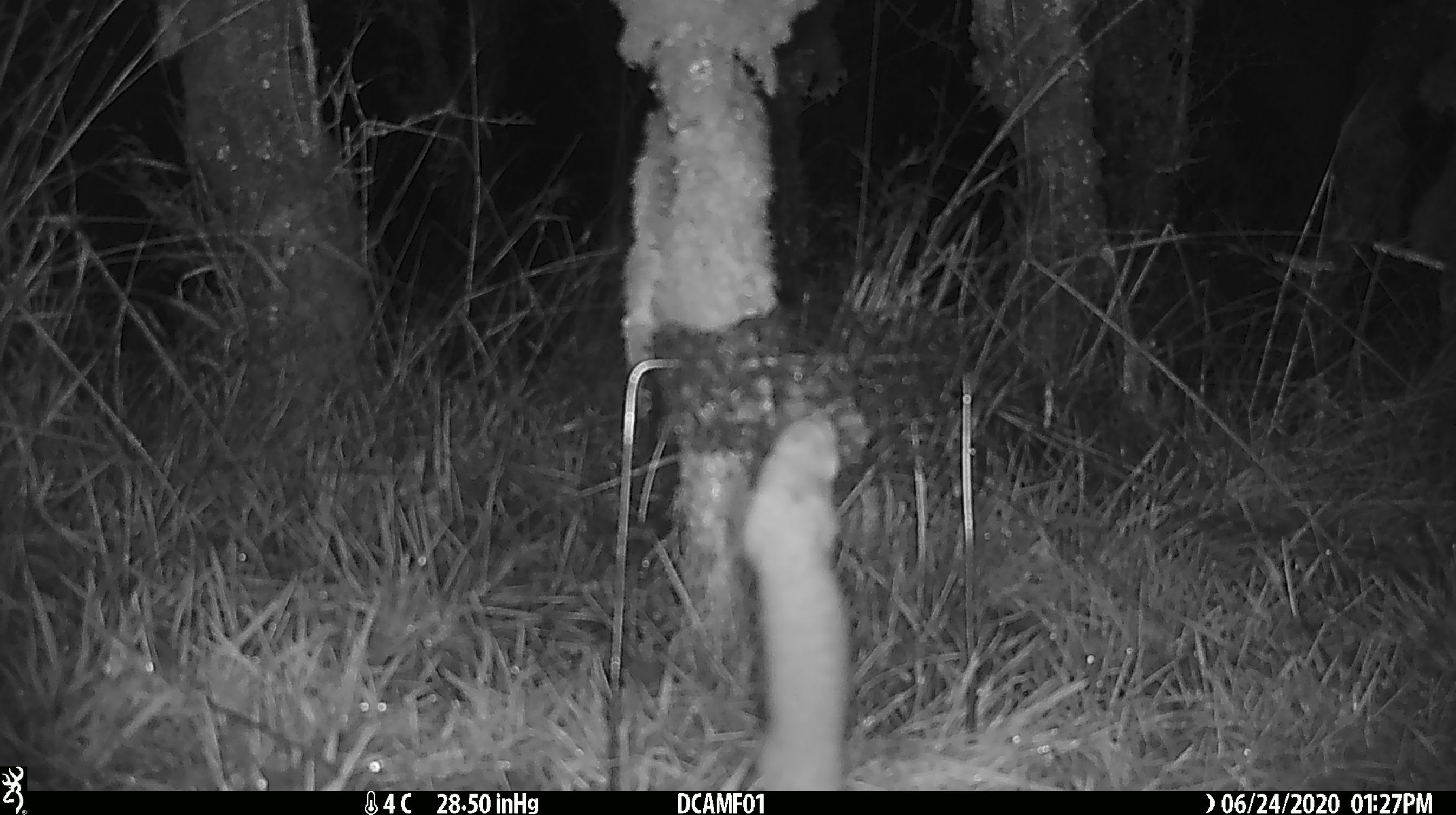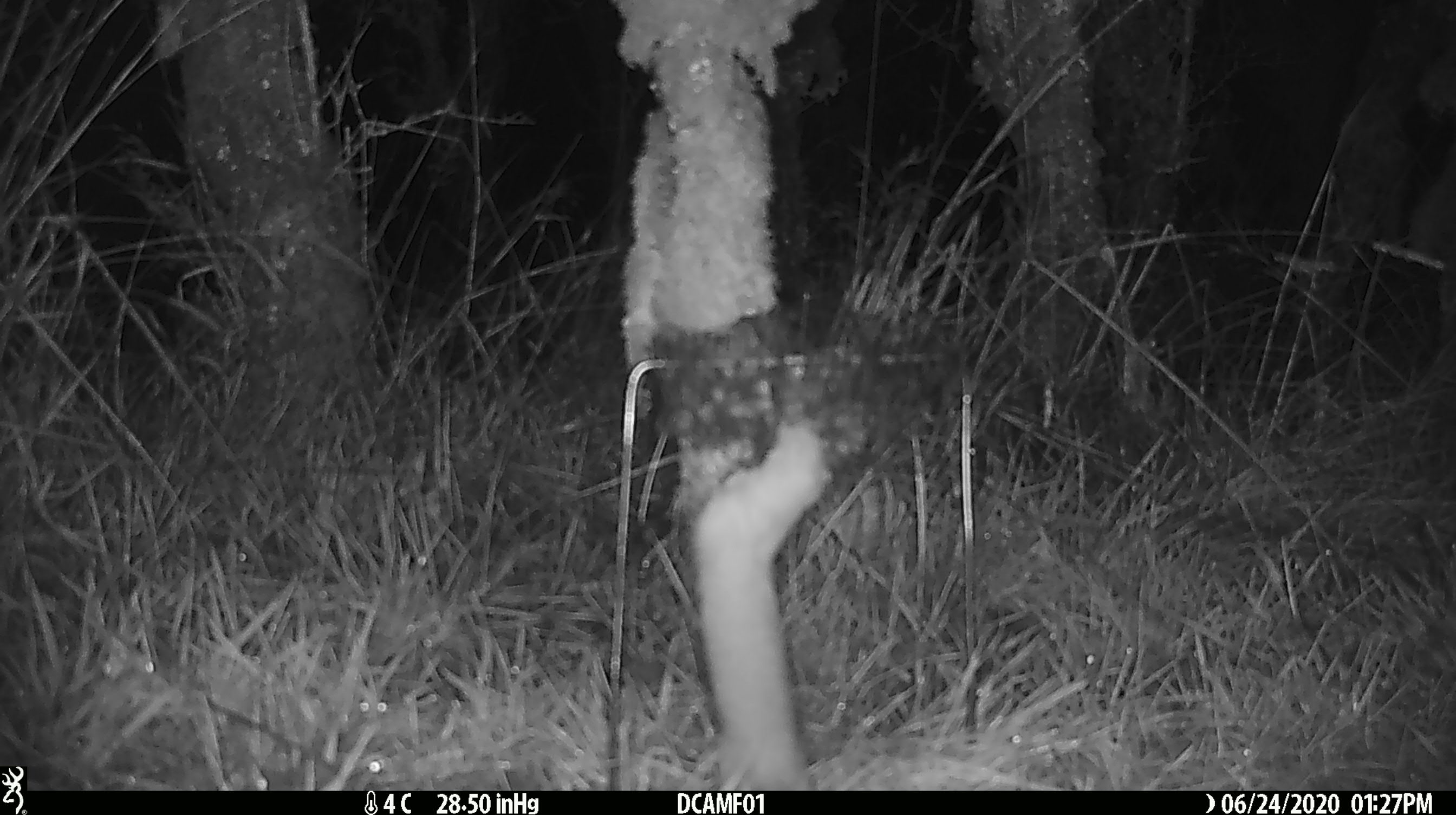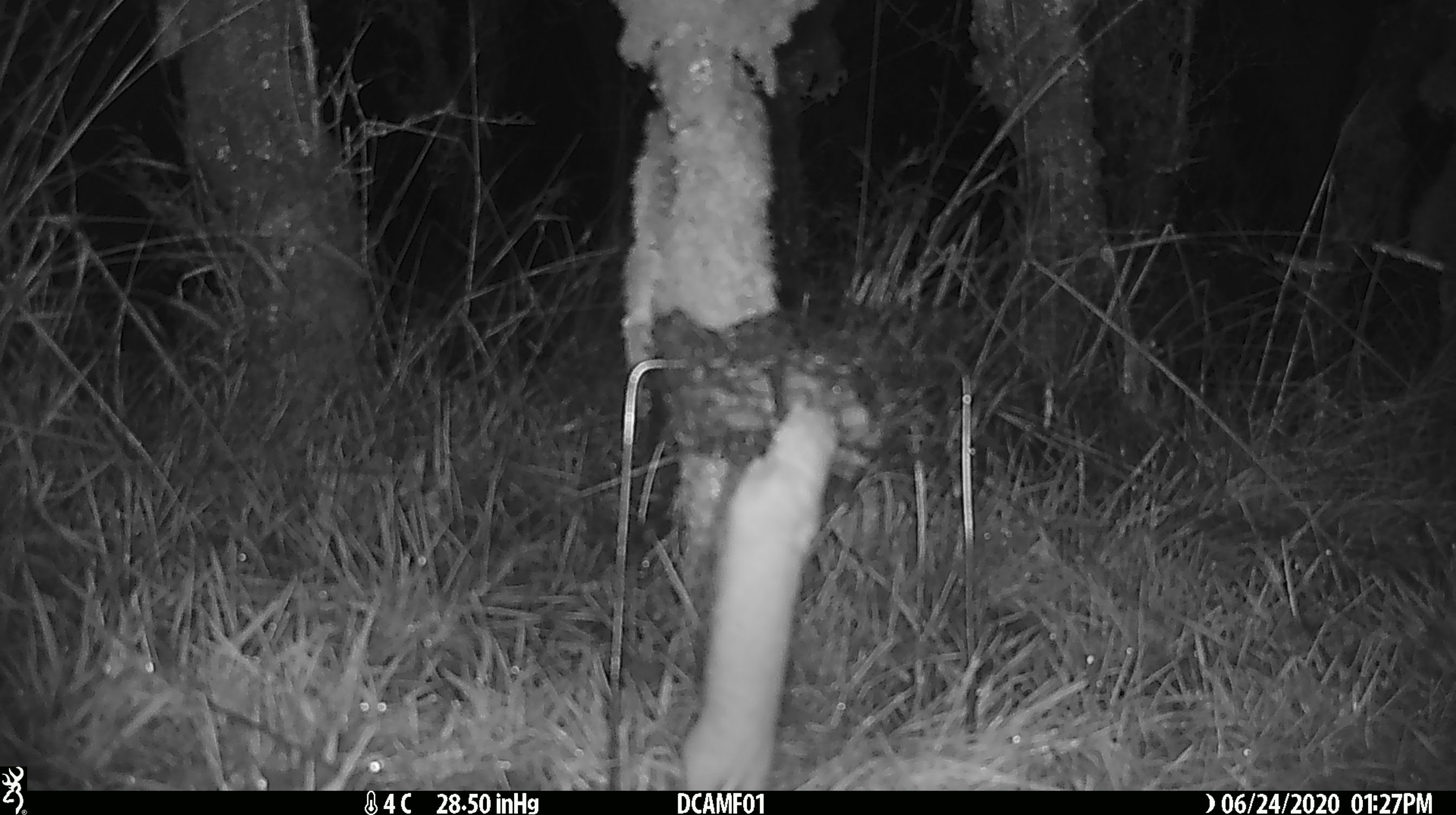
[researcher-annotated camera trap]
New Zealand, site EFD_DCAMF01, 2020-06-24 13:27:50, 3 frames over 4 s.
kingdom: Animalia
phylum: Chordata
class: Mammalia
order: Carnivora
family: Mustelidae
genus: Mustela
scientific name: Mustela nivalis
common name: least weasel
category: weasel